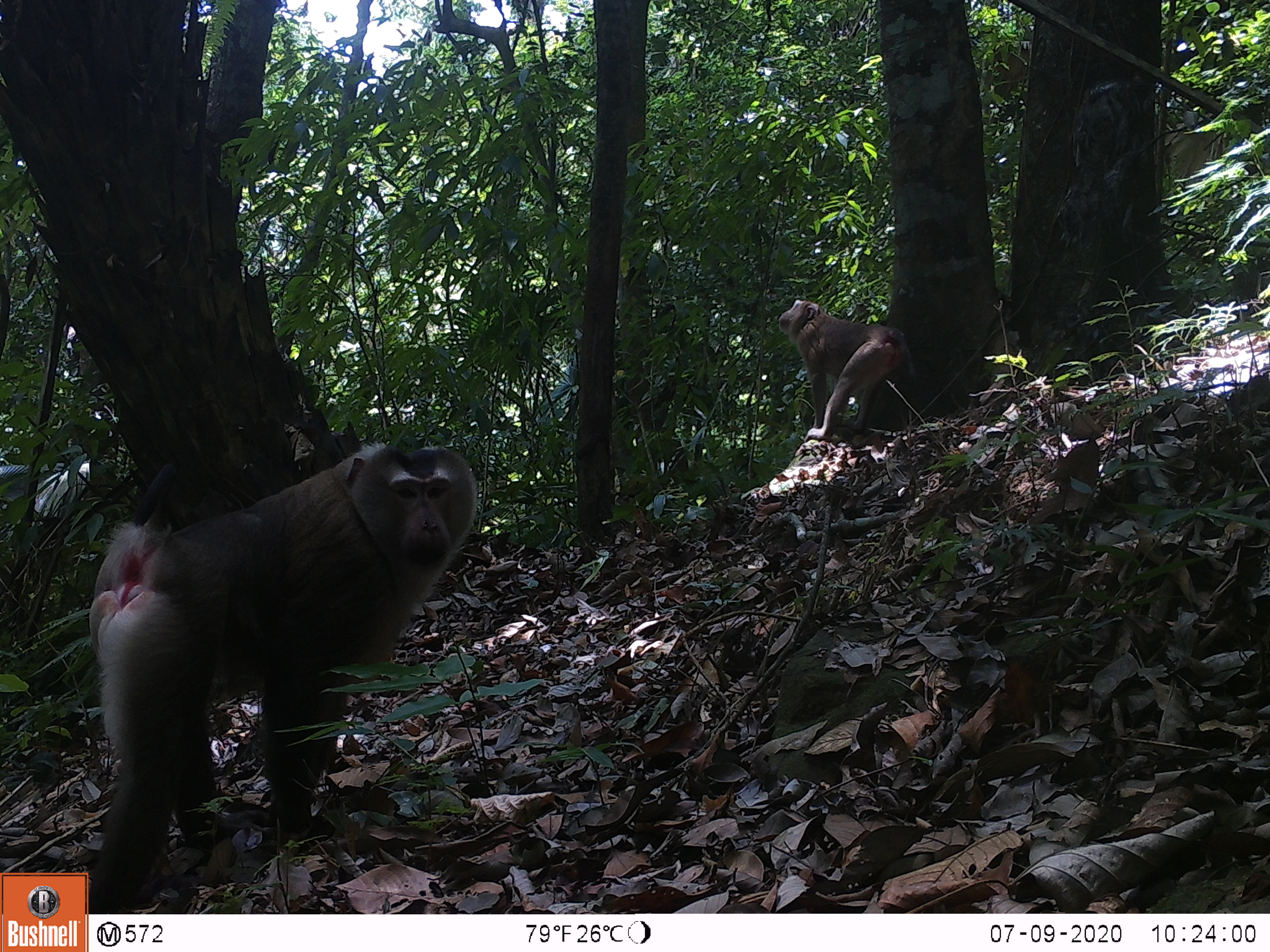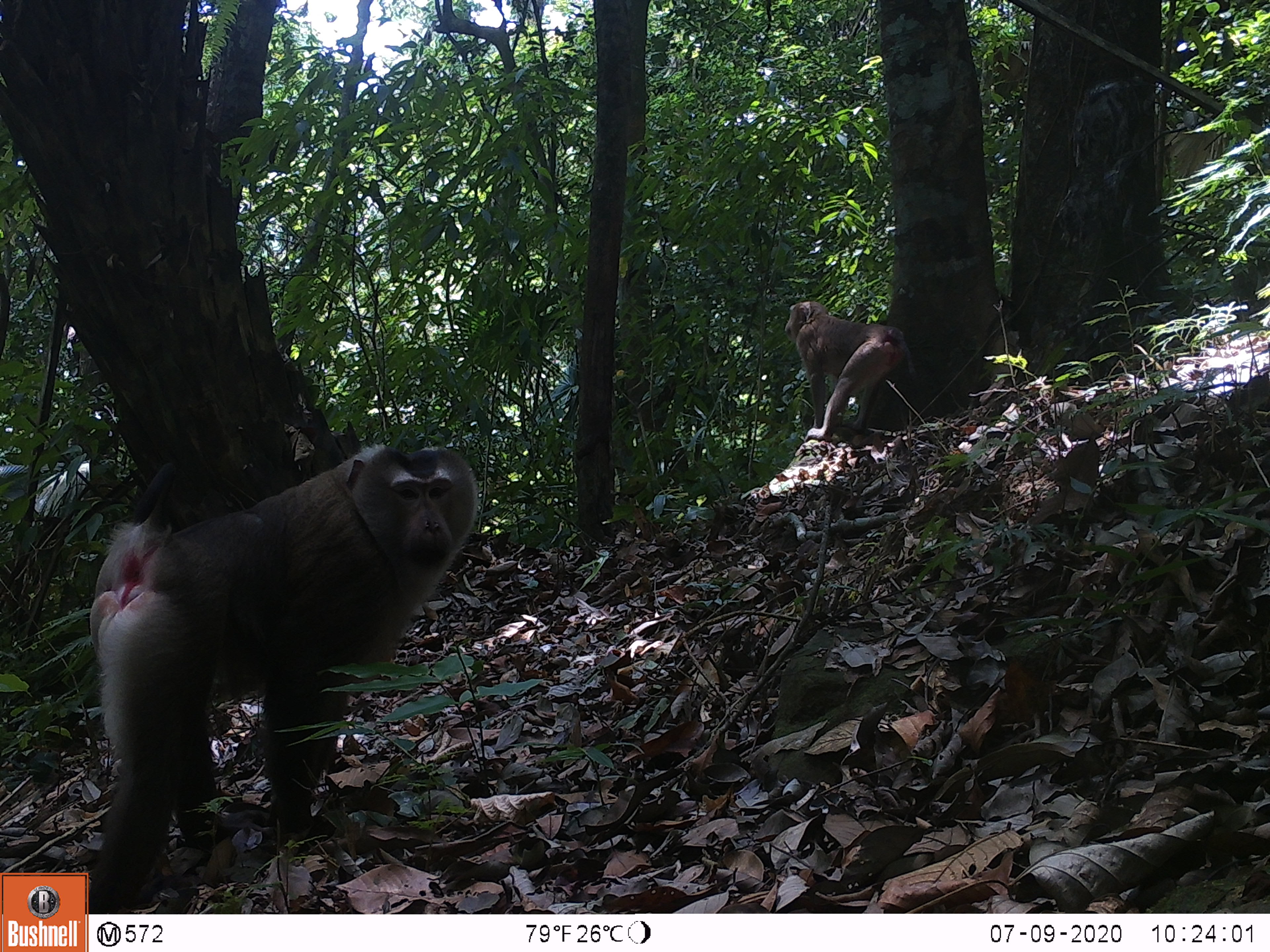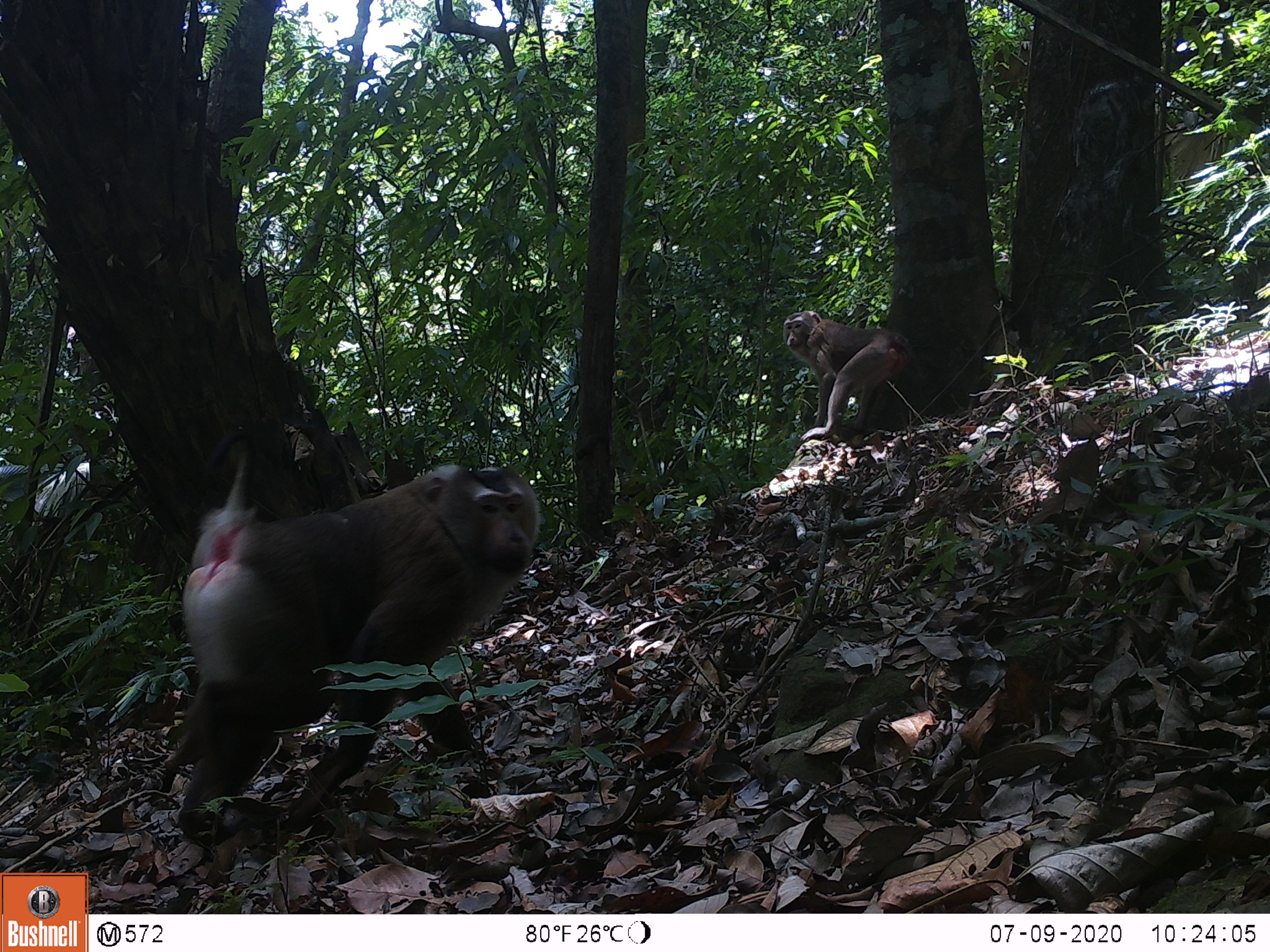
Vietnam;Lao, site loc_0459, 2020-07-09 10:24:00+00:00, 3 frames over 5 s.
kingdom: Animalia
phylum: Chordata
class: Mammalia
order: Primates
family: Cercopithecidae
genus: Macaca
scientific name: Macaca nemestrina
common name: pig-tailed macaque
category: pig tailed macaque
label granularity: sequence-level